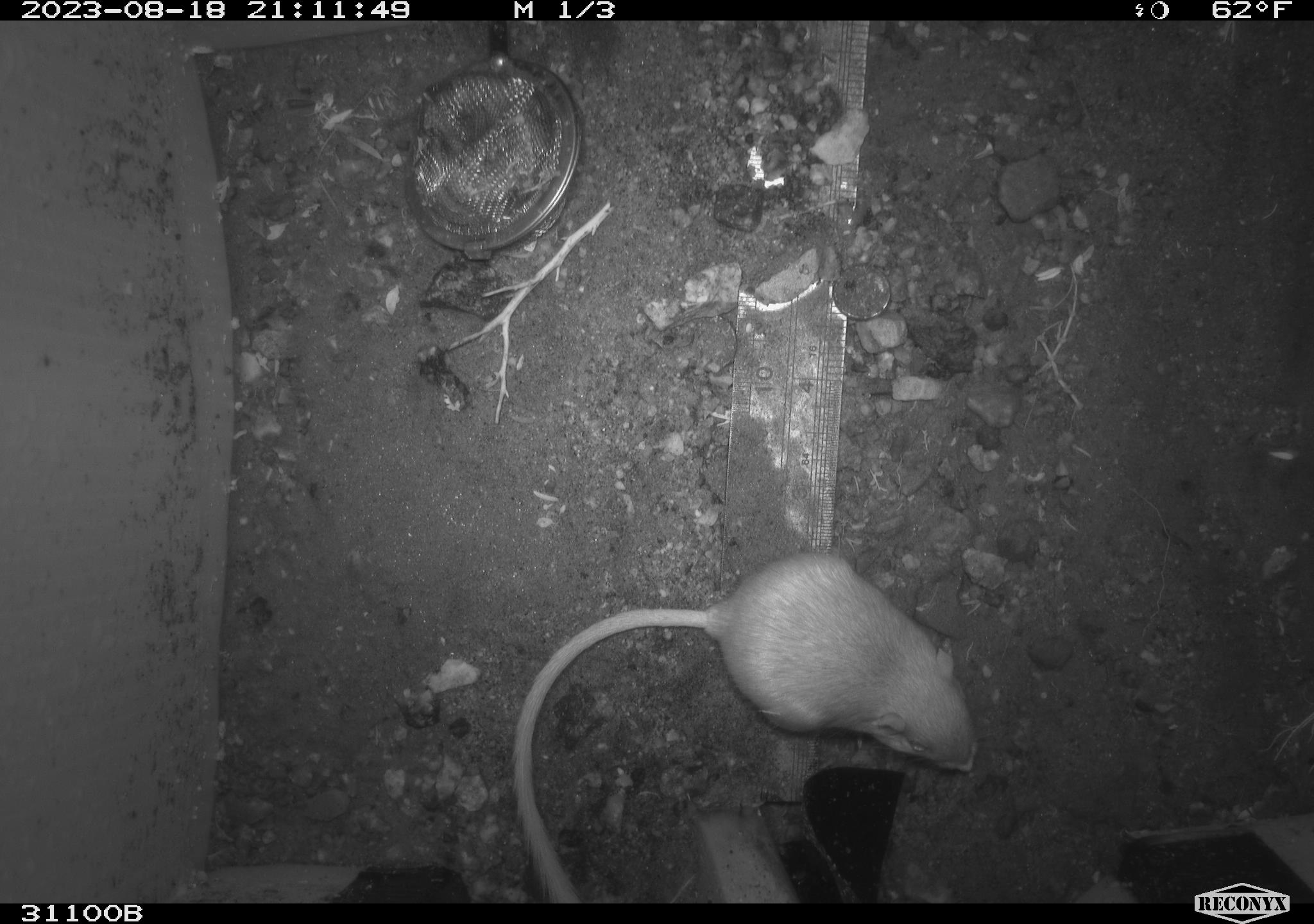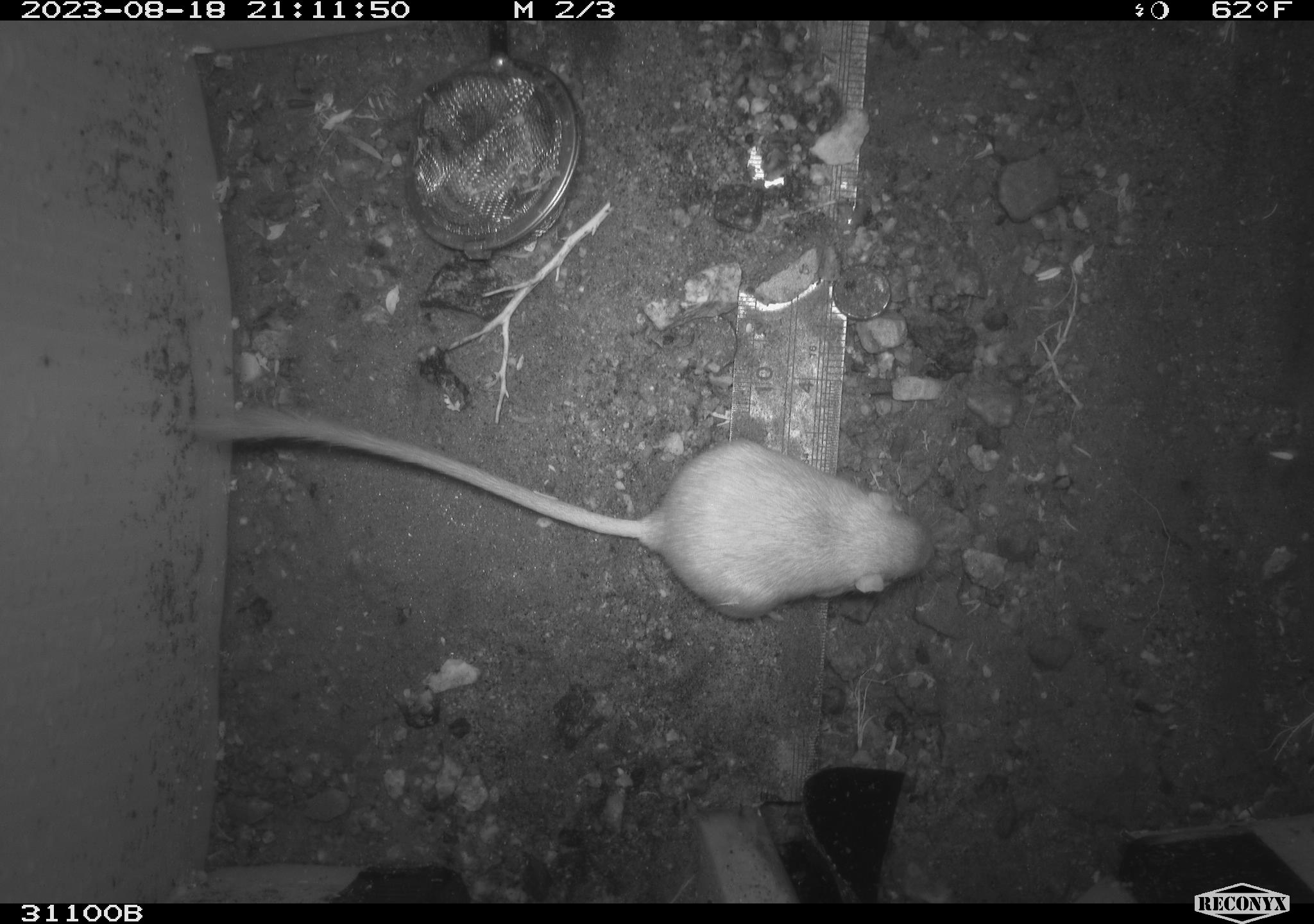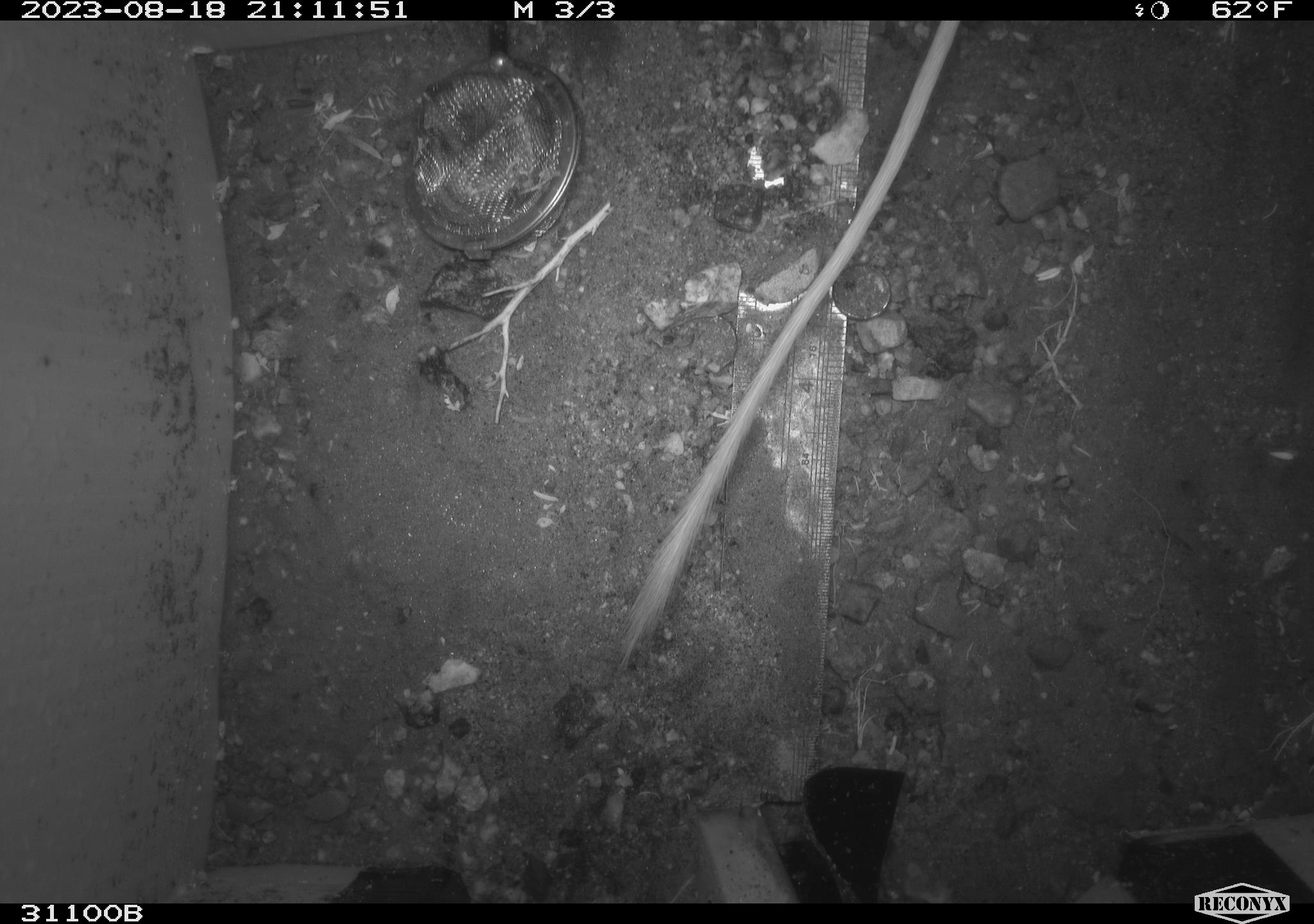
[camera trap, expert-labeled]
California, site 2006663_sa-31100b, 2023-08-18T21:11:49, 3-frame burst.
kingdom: Animalia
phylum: Chordata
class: Mammalia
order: Rodentia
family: Heteromyidae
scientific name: Heteromyidae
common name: kangaroo rats and pocket mice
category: heteromyidae family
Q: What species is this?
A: Heteromyidae family (kangaroo rats and pocket mice) (Heteromyidae).